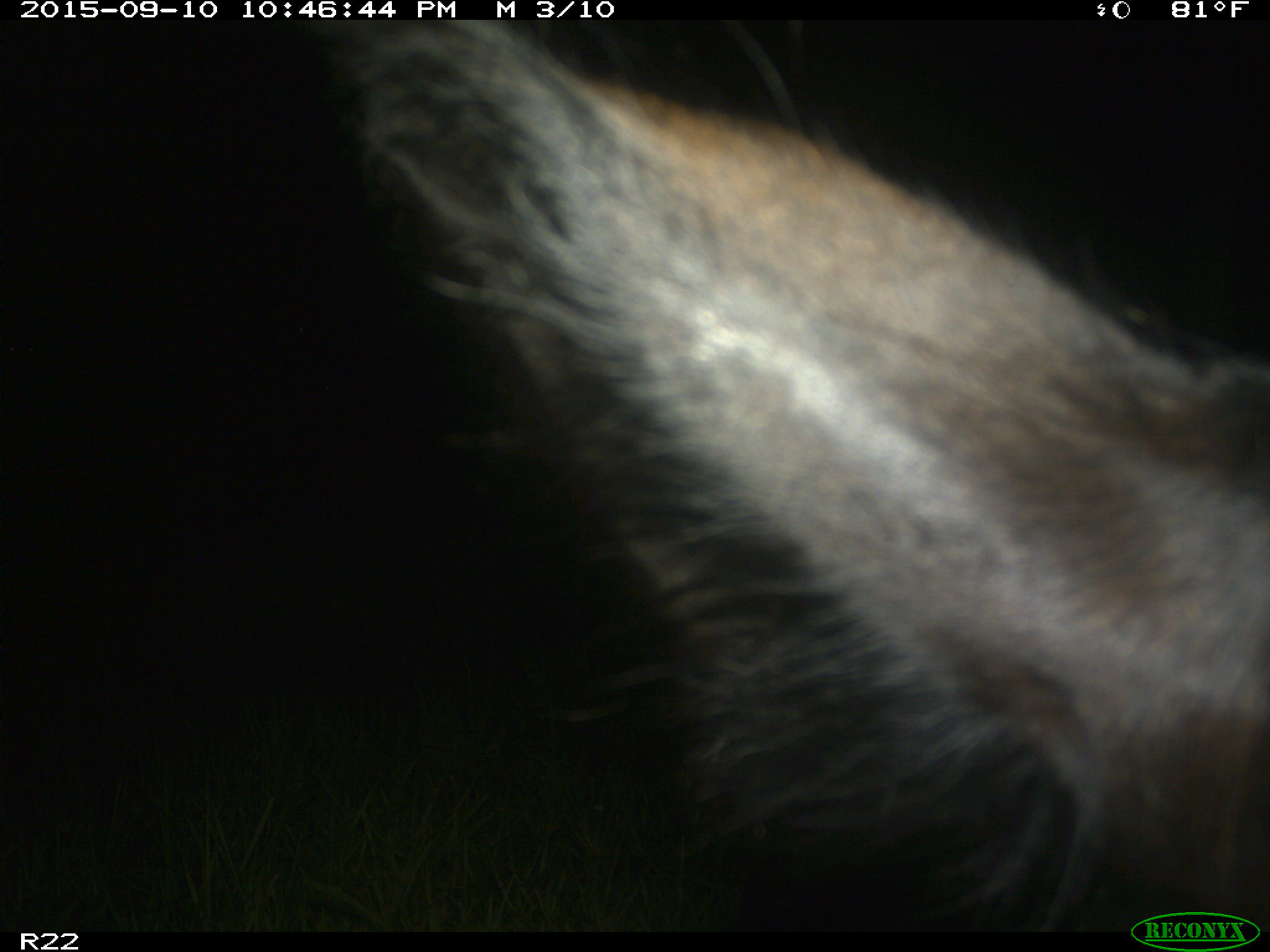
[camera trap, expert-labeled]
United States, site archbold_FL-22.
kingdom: Animalia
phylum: Chordata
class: Mammalia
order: Artiodactyla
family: Bovidae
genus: Bos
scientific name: Bos taurus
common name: domestic cow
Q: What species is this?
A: Bos taurus (domestic cow).